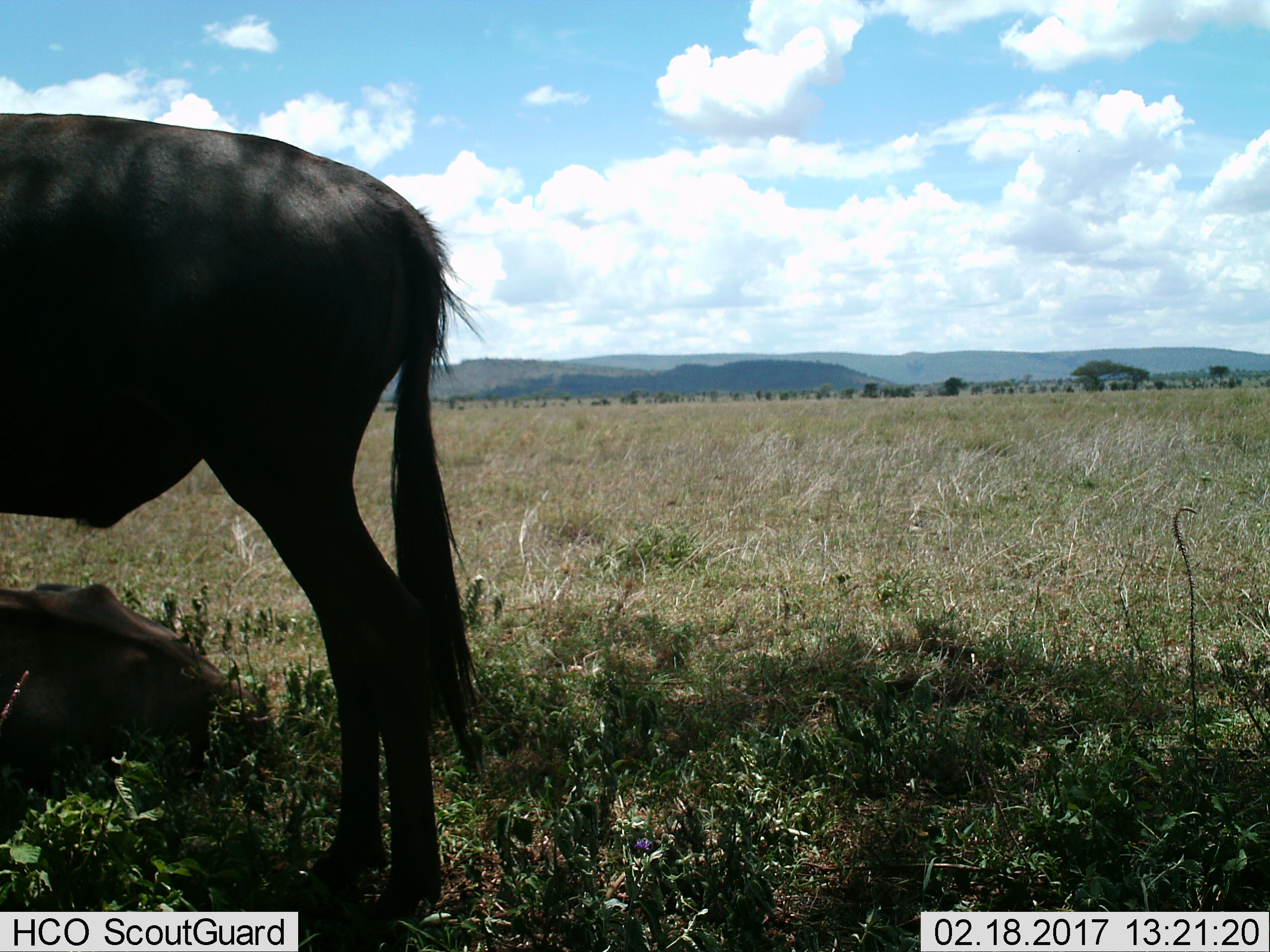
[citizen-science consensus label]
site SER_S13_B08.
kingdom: Animalia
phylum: Chordata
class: Mammalia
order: Artiodactyla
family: Bovidae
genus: Connochaetes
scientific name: Connochaetes taurinus taurinus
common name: blue wildebeest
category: wildebeestblue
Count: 2.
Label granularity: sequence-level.